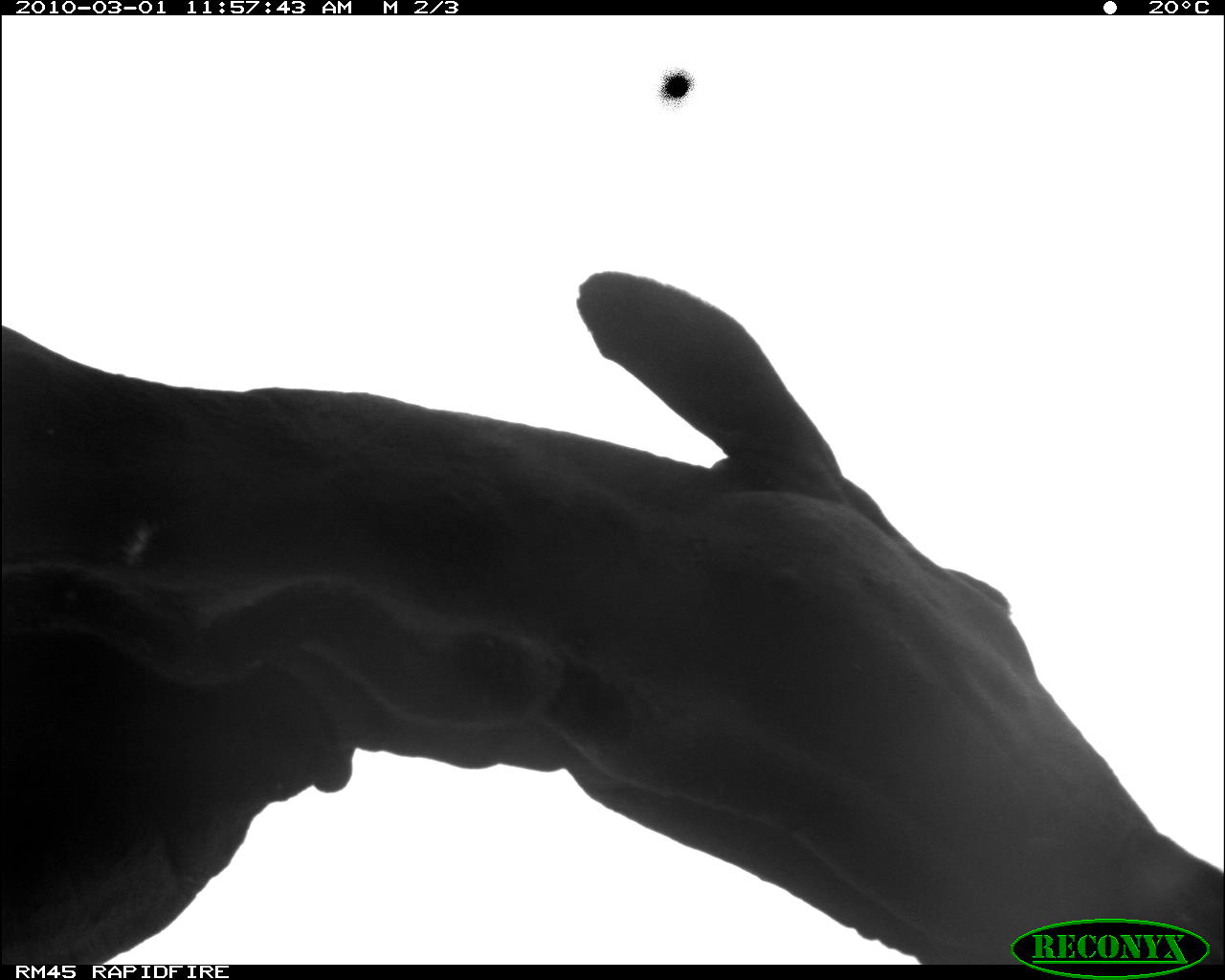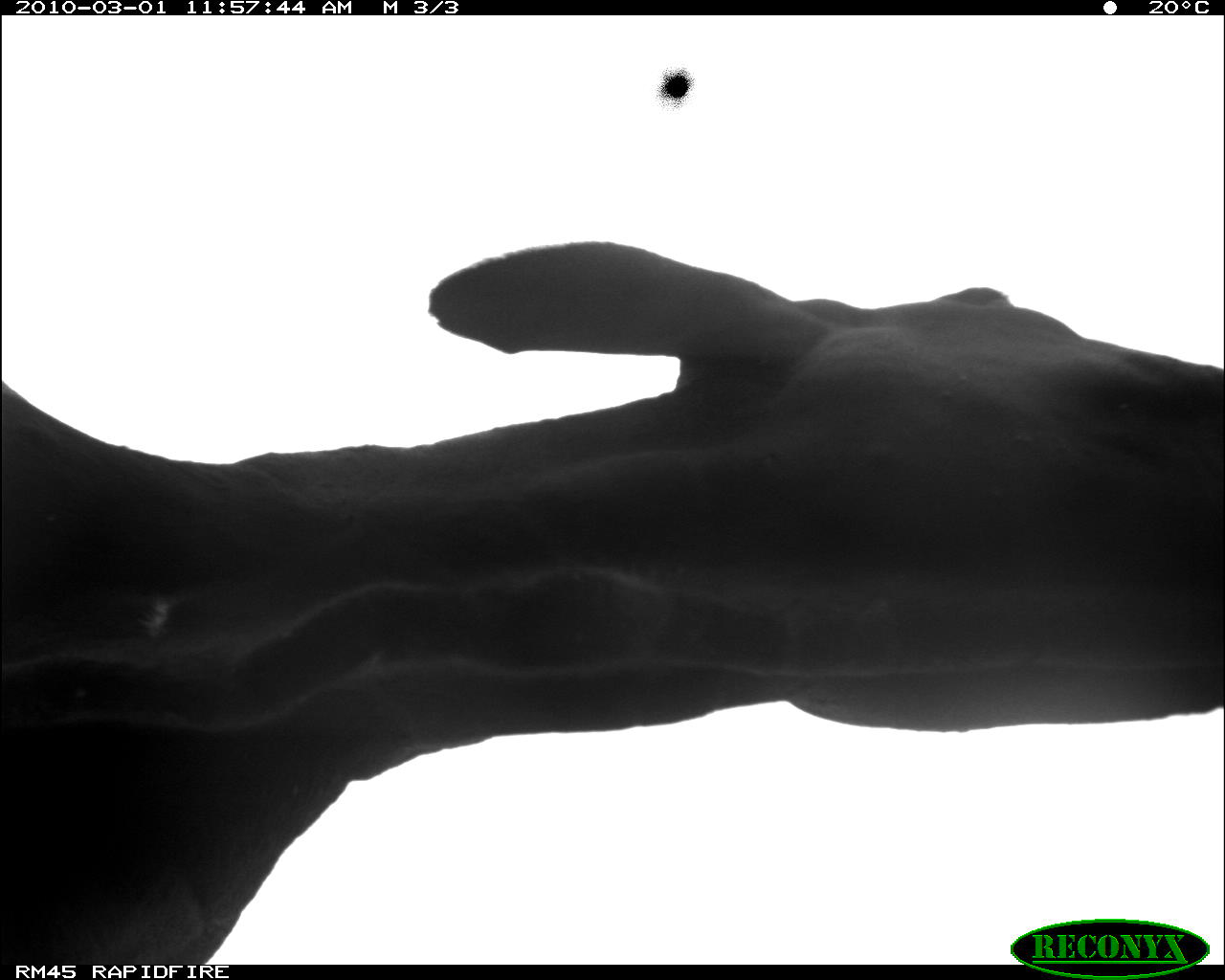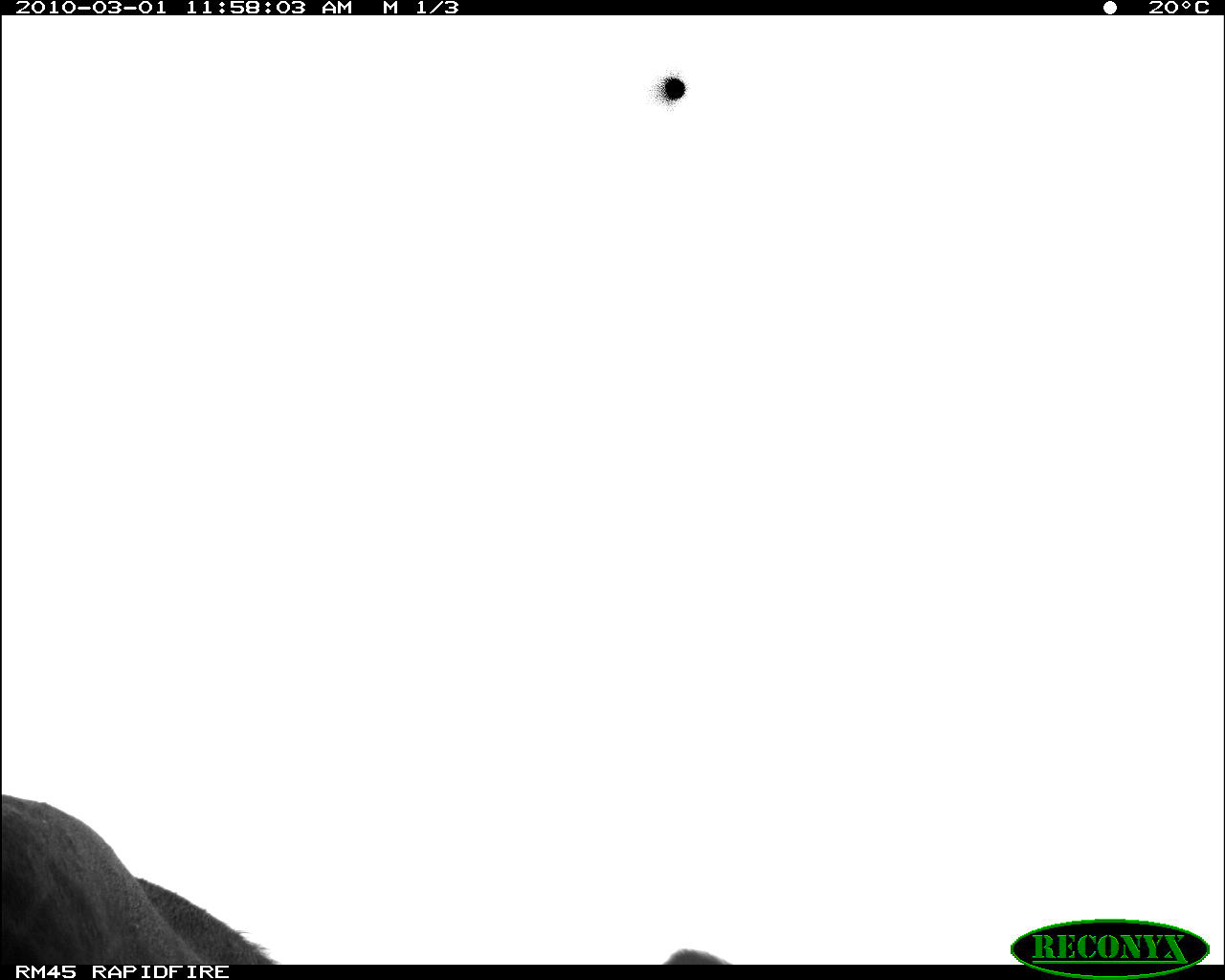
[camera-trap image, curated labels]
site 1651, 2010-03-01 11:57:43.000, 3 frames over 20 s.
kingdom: Animalia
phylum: Chordata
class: Mammalia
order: Artiodactyla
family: Bovidae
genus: Bos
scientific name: Bos taurus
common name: domestic cattle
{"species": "Bos taurus (domestic cattle)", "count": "1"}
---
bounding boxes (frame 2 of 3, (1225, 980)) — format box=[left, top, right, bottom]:
bos taurus: box=[0, 238, 1225, 964]